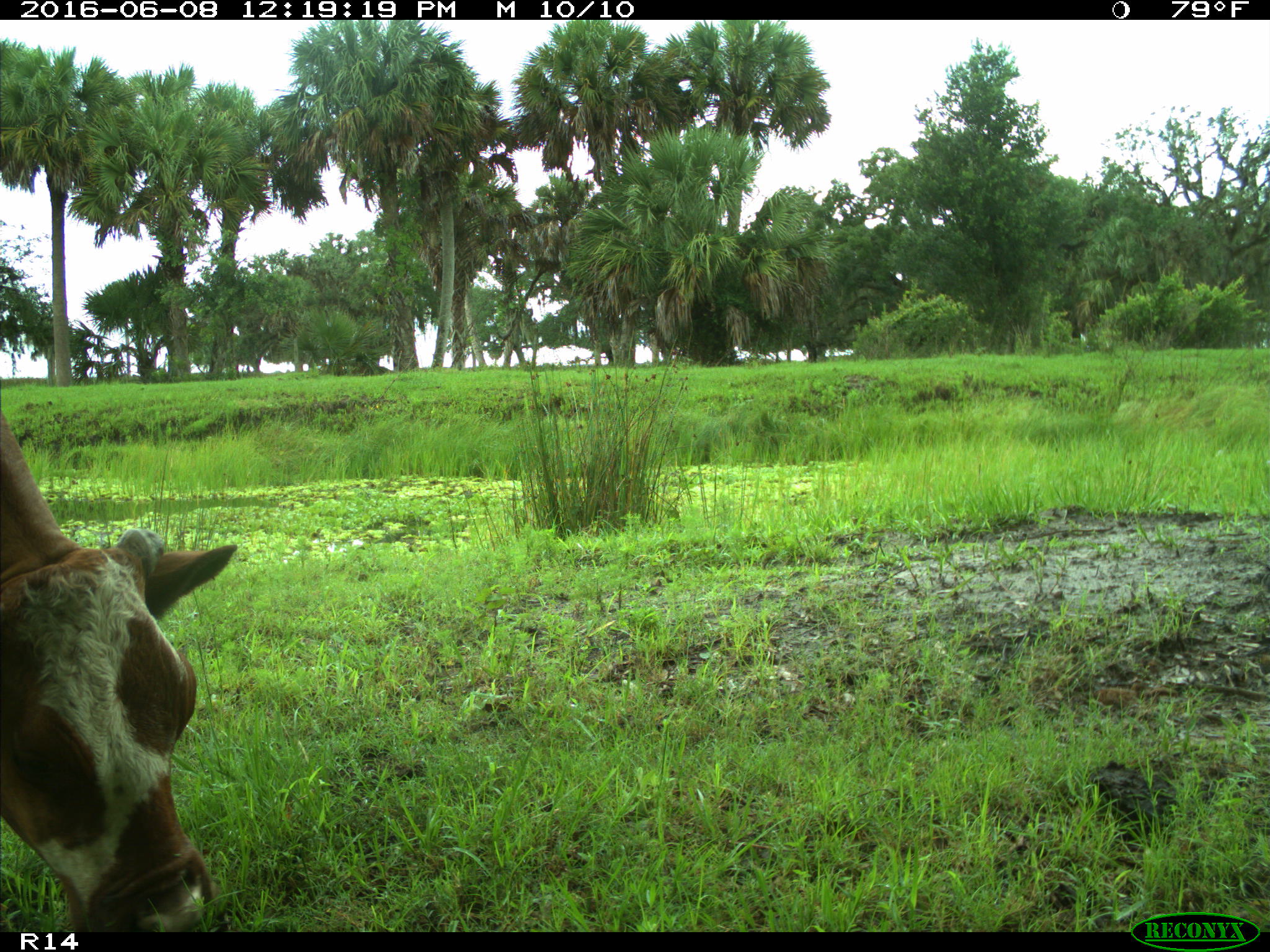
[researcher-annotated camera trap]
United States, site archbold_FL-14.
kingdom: Animalia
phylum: Chordata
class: Mammalia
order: Artiodactyla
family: Bovidae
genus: Bos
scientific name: Bos taurus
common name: domestic cow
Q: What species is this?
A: Bos taurus (domestic cow).